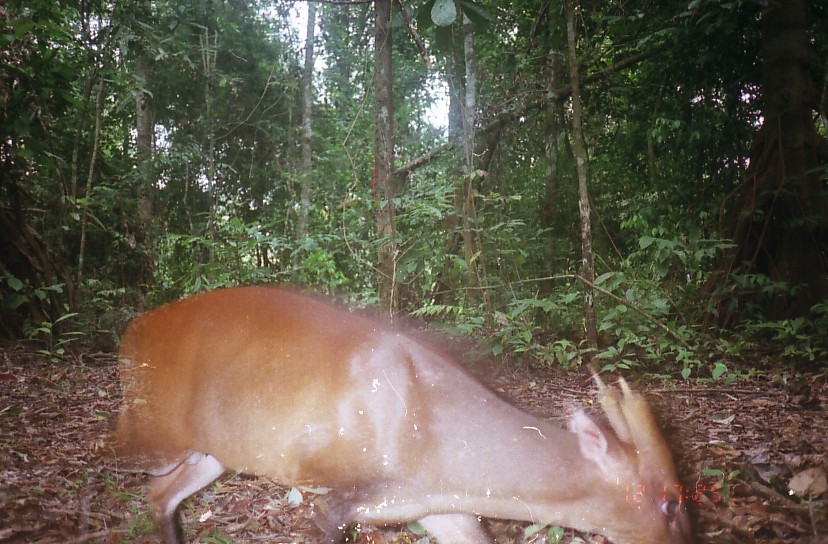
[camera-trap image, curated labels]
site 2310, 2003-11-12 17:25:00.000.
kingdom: Animalia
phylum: Chordata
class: Mammalia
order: Artiodactyla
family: Cervidae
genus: Muntiacus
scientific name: Muntiacus muntjak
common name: southern red muntjac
Muntiacus muntjak (southern red muntjac), count 1.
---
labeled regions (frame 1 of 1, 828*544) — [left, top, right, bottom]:
muntiacus muntjak: [76, 286, 693, 544]